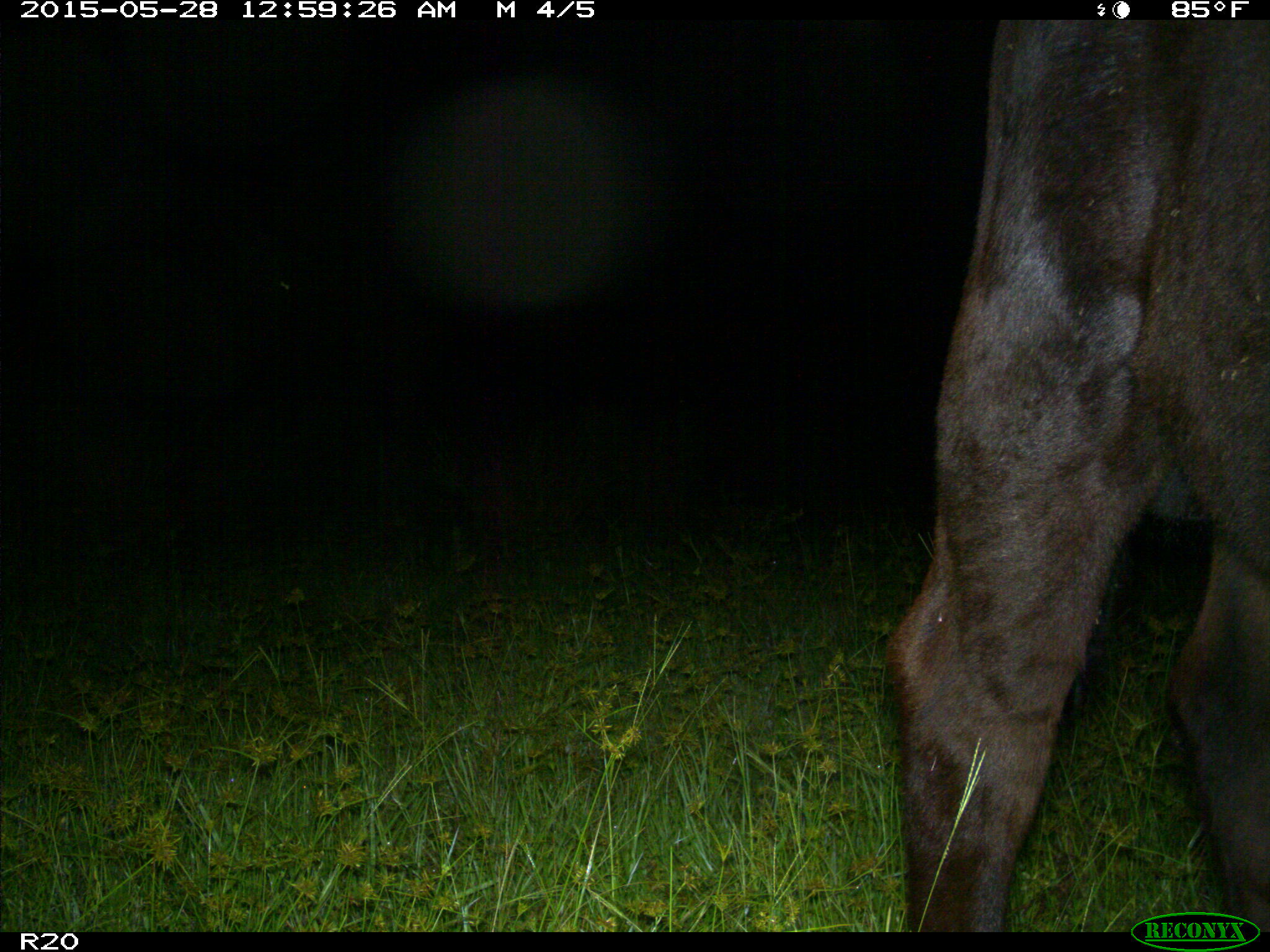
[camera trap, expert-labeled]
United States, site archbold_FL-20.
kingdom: Animalia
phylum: Chordata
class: Mammalia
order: Artiodactyla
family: Bovidae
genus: Bos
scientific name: Bos taurus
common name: domestic cow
Bos taurus (domestic cow).